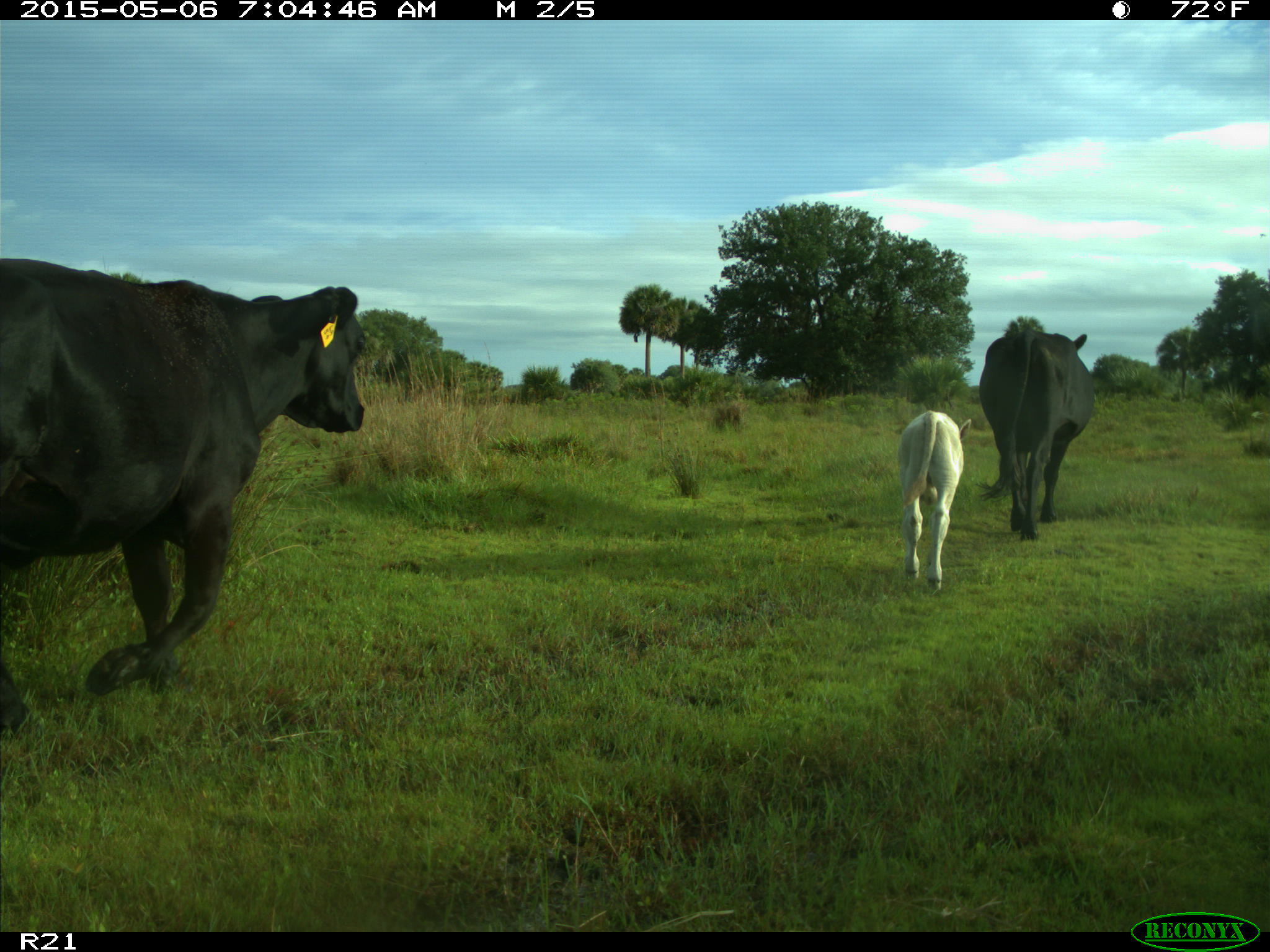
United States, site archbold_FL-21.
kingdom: Animalia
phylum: Chordata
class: Mammalia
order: Artiodactyla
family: Bovidae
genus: Bos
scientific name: Bos taurus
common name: domestic cow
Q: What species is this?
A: Bos taurus (domestic cow).